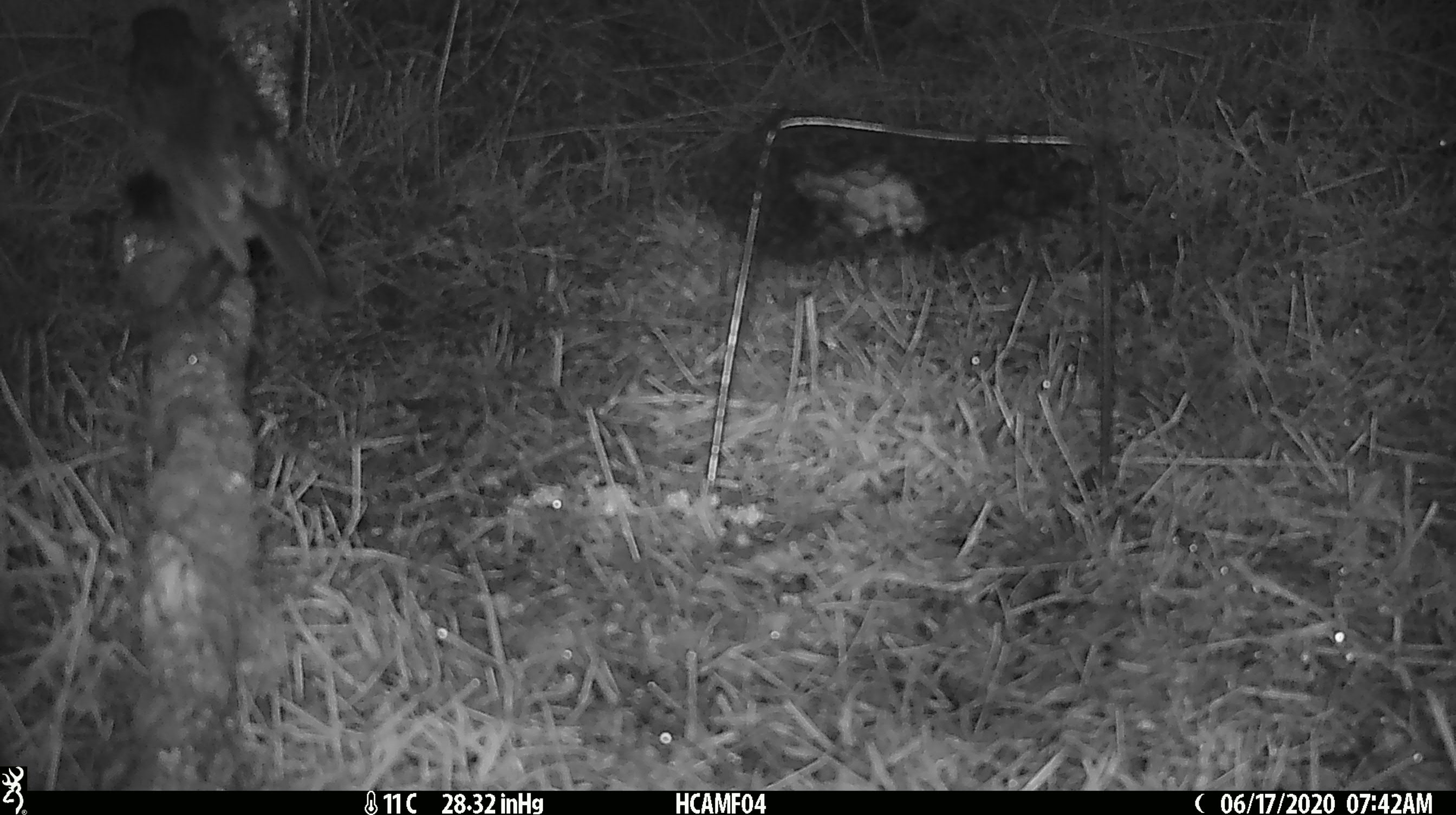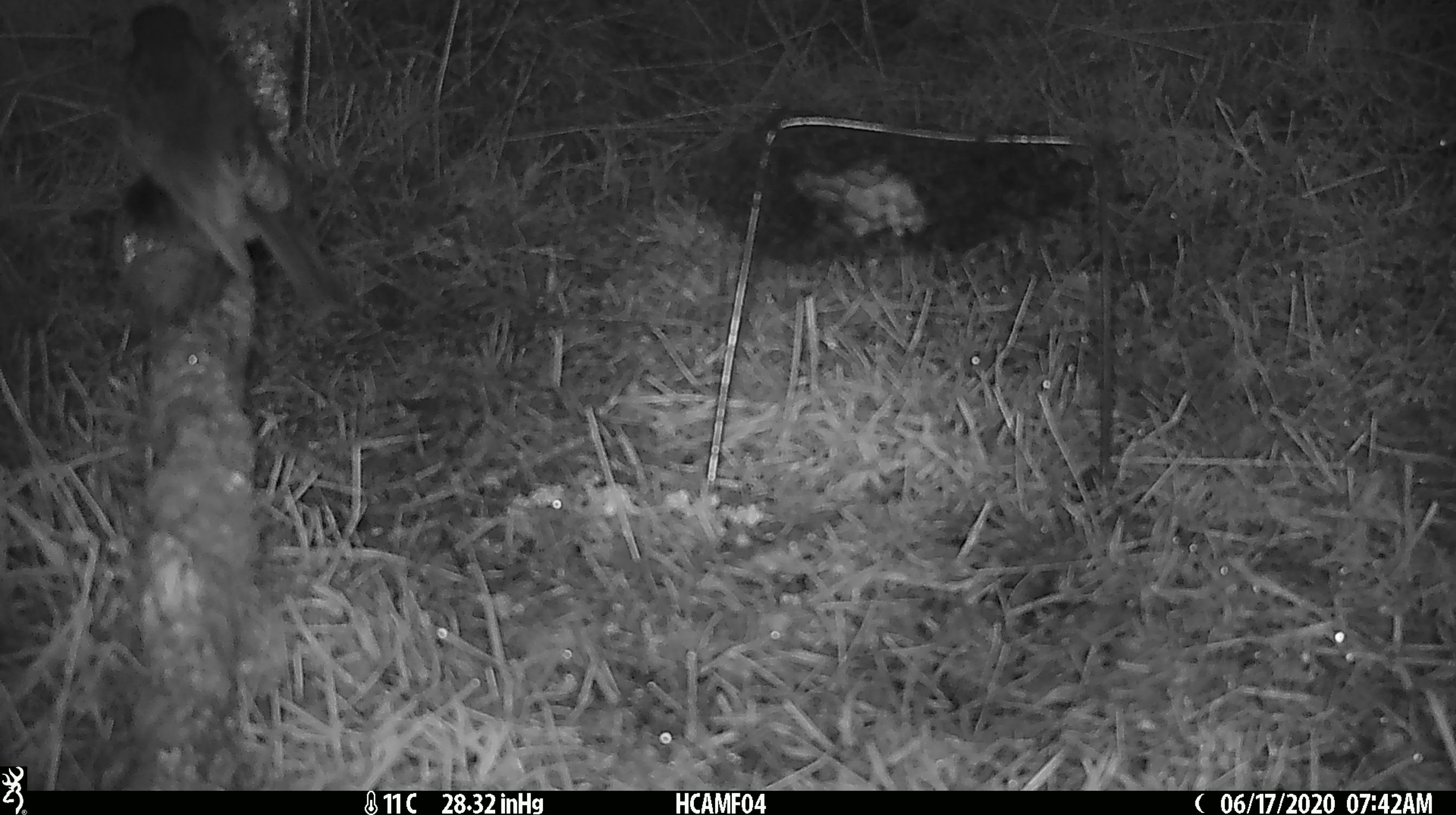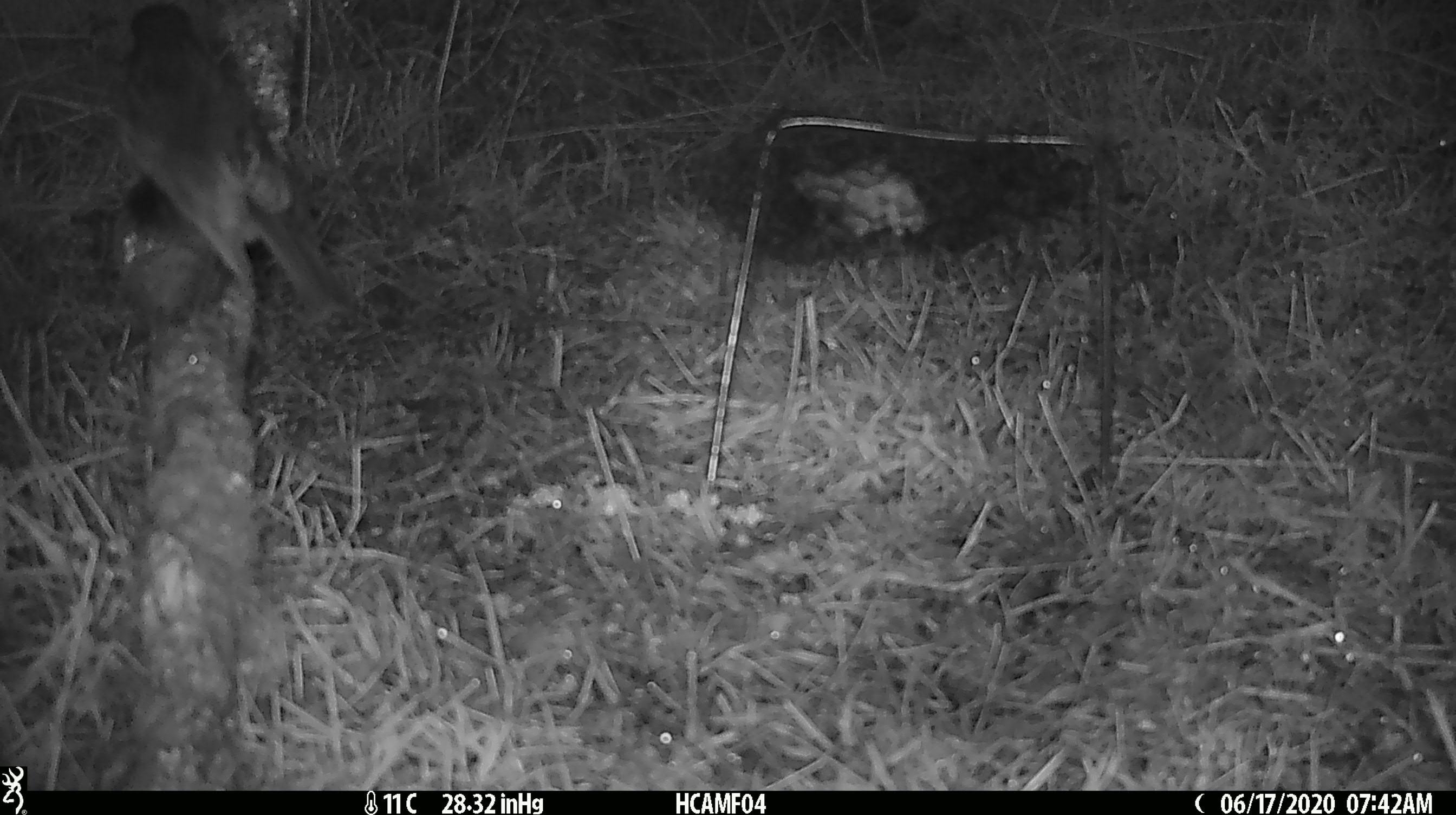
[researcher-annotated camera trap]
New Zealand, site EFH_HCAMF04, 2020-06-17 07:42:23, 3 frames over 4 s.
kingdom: Animalia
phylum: Chordata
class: Aves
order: Passeriformes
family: Petroicidae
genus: Petroica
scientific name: Petroica australis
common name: new zealand robin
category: robin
Robin (new zealand robin) (Petroica australis).